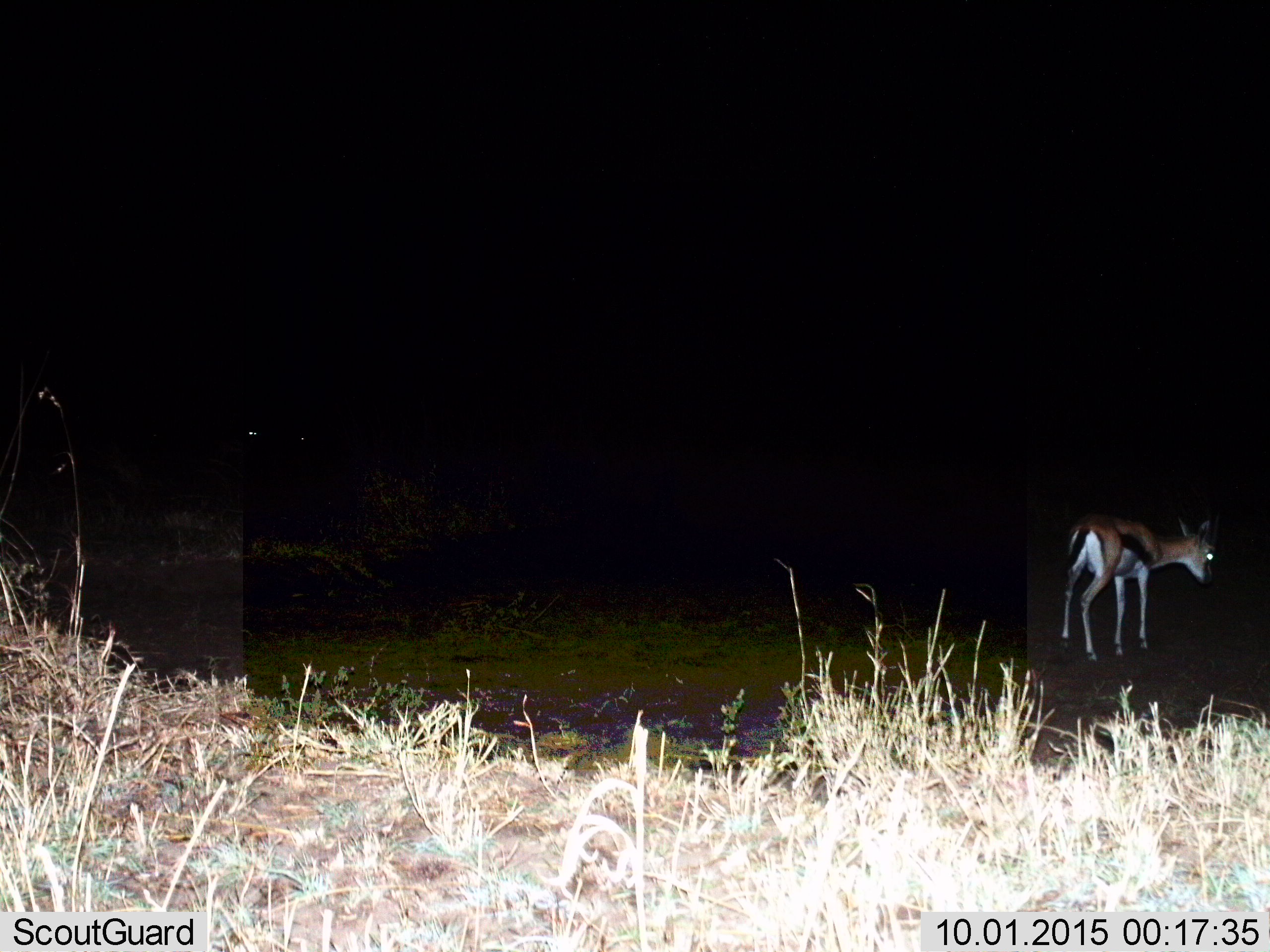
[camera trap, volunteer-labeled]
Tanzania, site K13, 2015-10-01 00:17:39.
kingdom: Animalia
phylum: Chordata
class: Mammalia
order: Artiodactyla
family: Bovidae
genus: Eudorcas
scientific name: Eudorcas thomsonii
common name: thomson's gazelle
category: gazellethomsons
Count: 1.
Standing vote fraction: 89%.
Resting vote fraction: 0%.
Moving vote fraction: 11%.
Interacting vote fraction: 0%.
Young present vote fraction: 0%.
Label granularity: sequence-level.